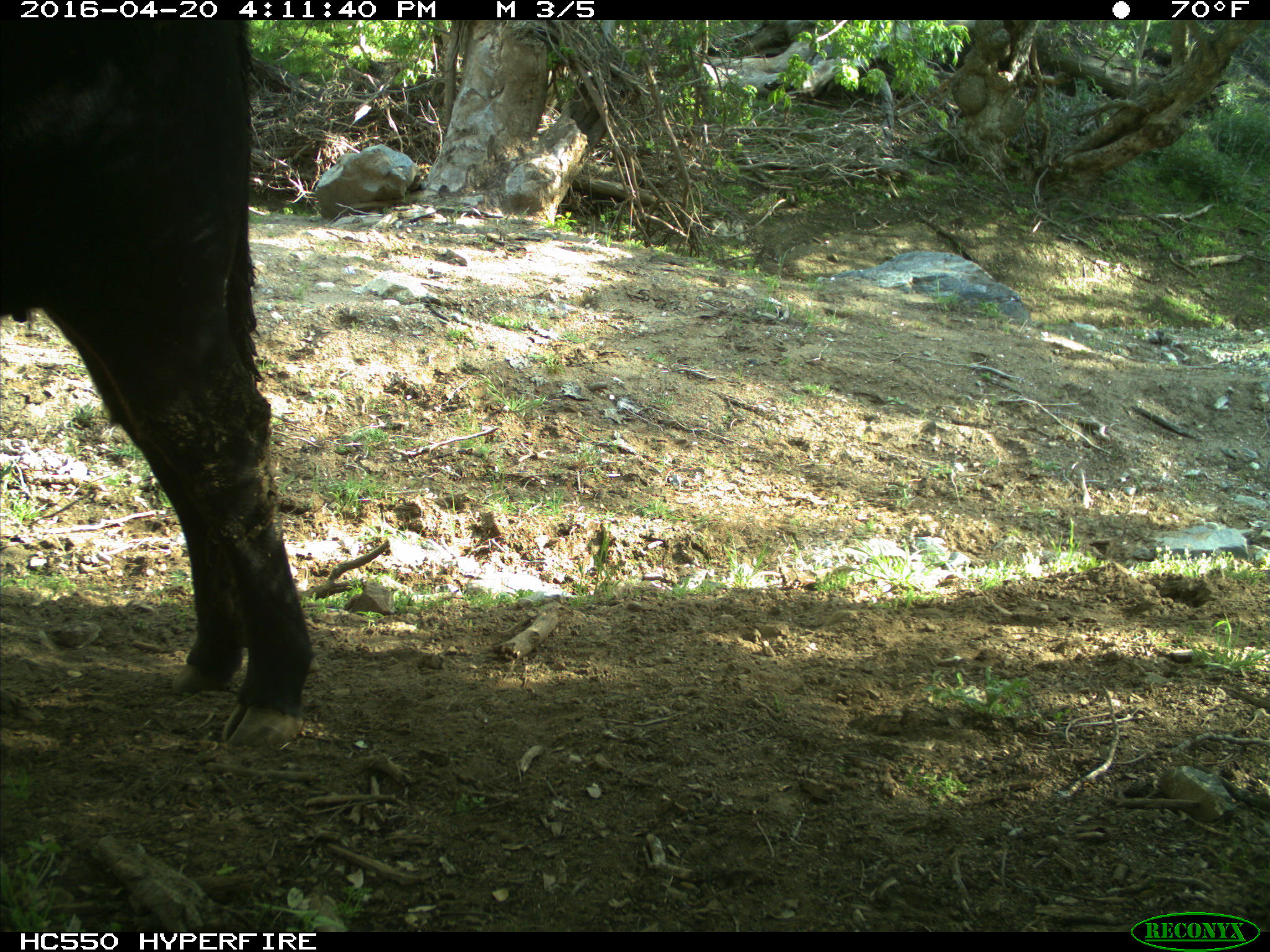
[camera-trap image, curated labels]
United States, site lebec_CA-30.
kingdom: Animalia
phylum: Chordata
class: Mammalia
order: Artiodactyla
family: Bovidae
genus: Bos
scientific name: Bos taurus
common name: domestic cow